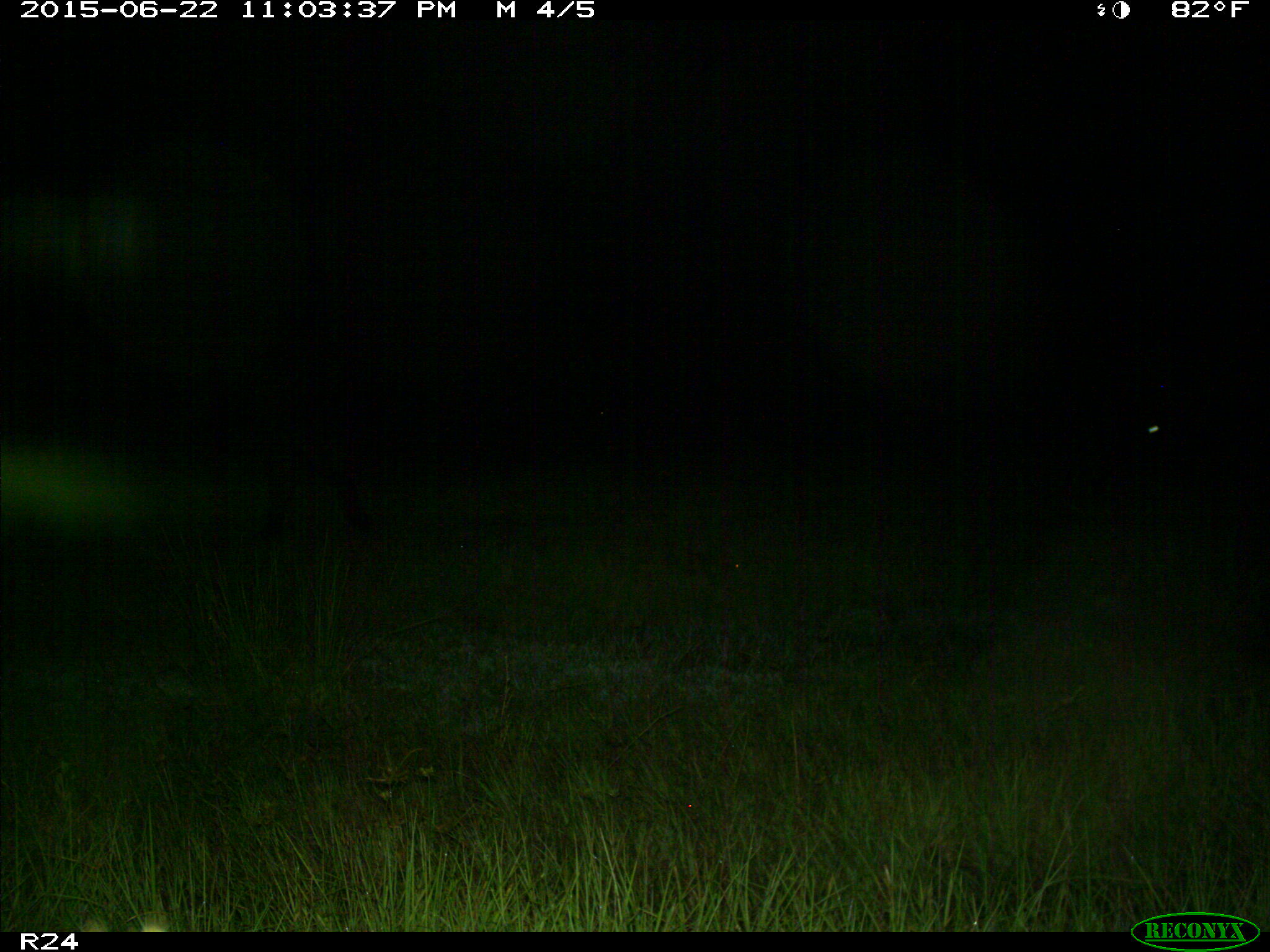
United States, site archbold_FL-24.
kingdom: Animalia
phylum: Chordata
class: Mammalia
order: Artiodactyla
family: Bovidae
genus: Bos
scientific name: Bos taurus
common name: domestic cow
Bos taurus (domestic cow).